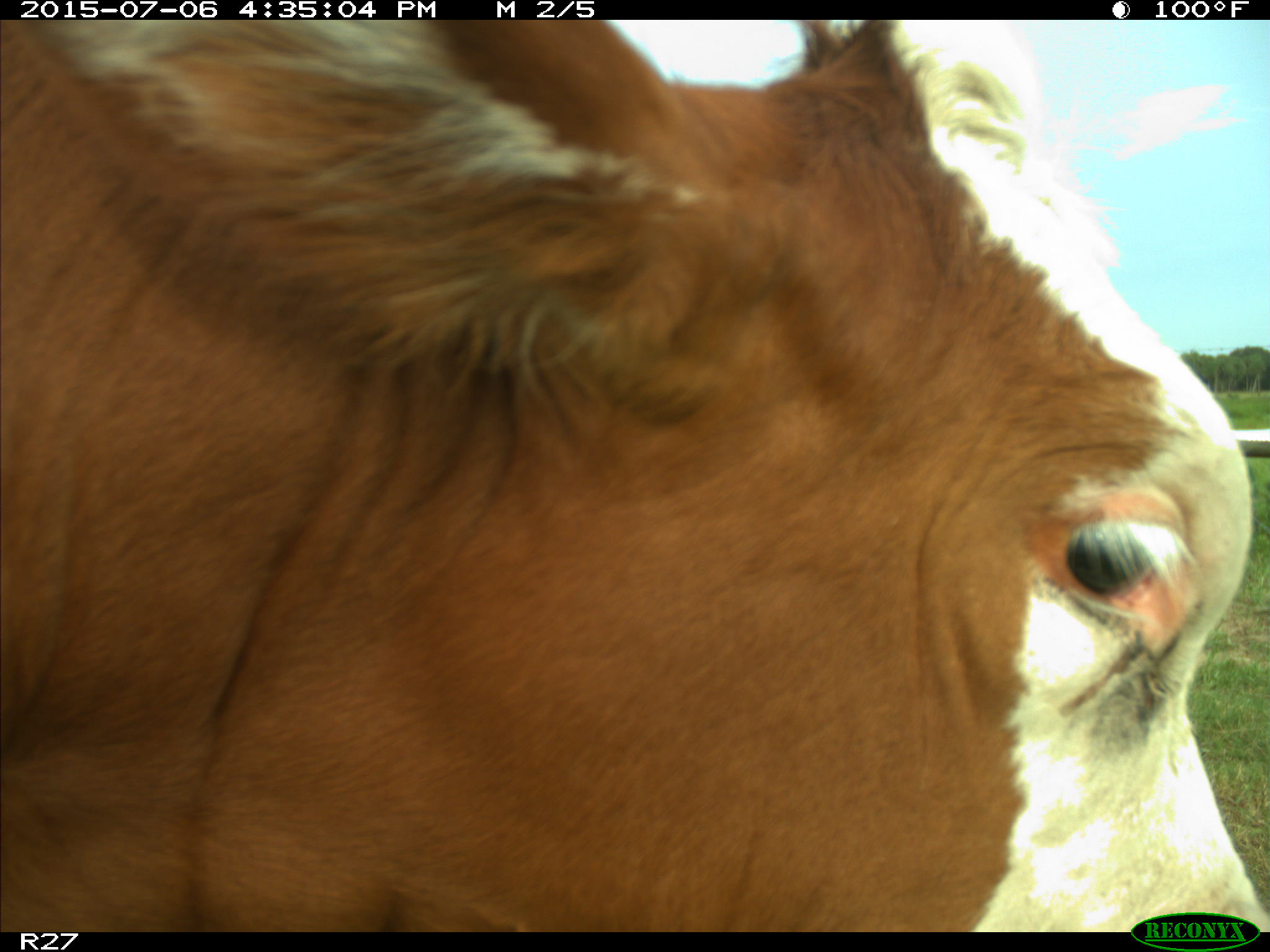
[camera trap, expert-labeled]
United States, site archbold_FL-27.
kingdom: Animalia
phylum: Chordata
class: Mammalia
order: Artiodactyla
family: Bovidae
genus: Bos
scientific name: Bos taurus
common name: domestic cow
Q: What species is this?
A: Bos taurus (domestic cow).